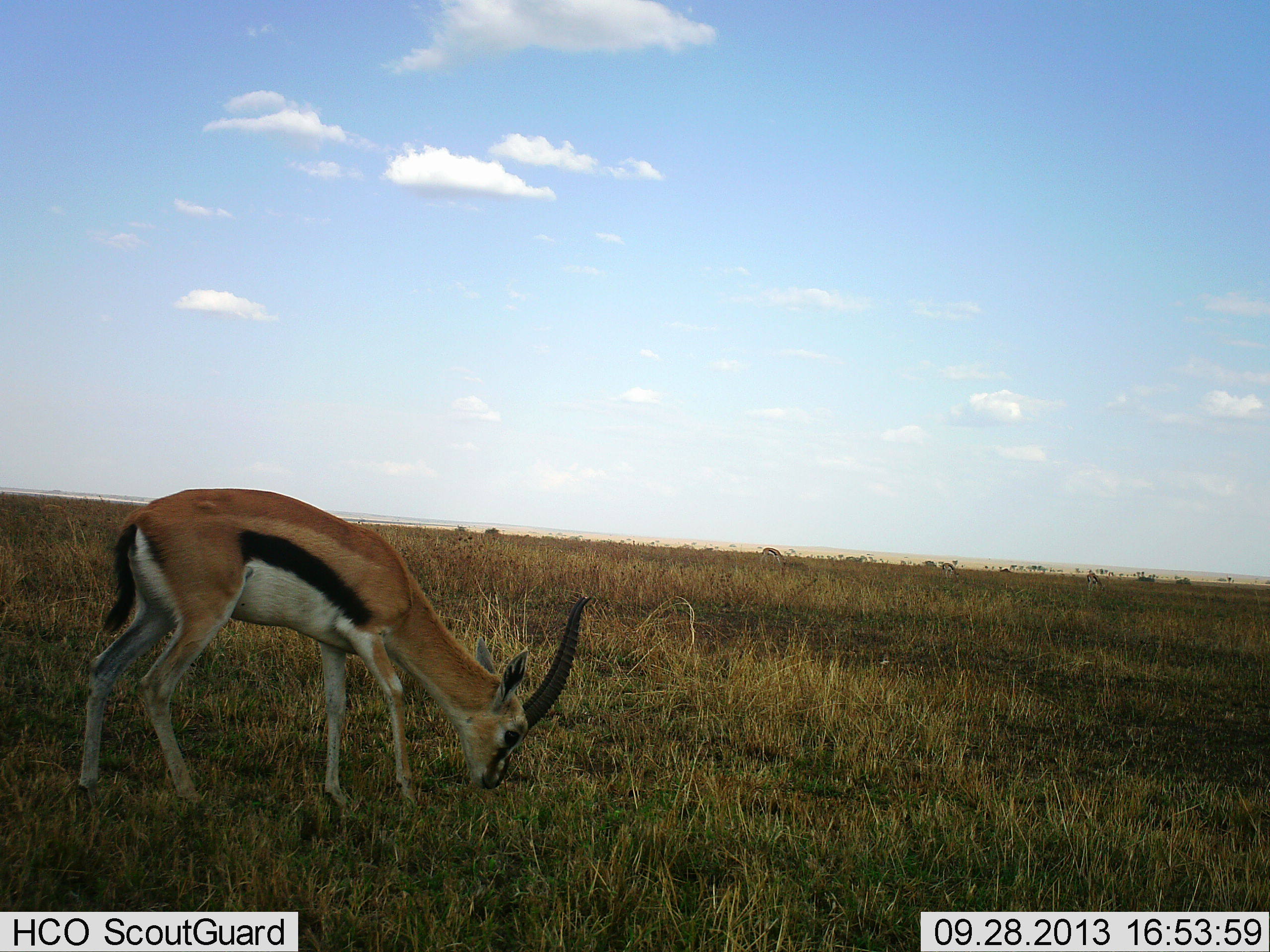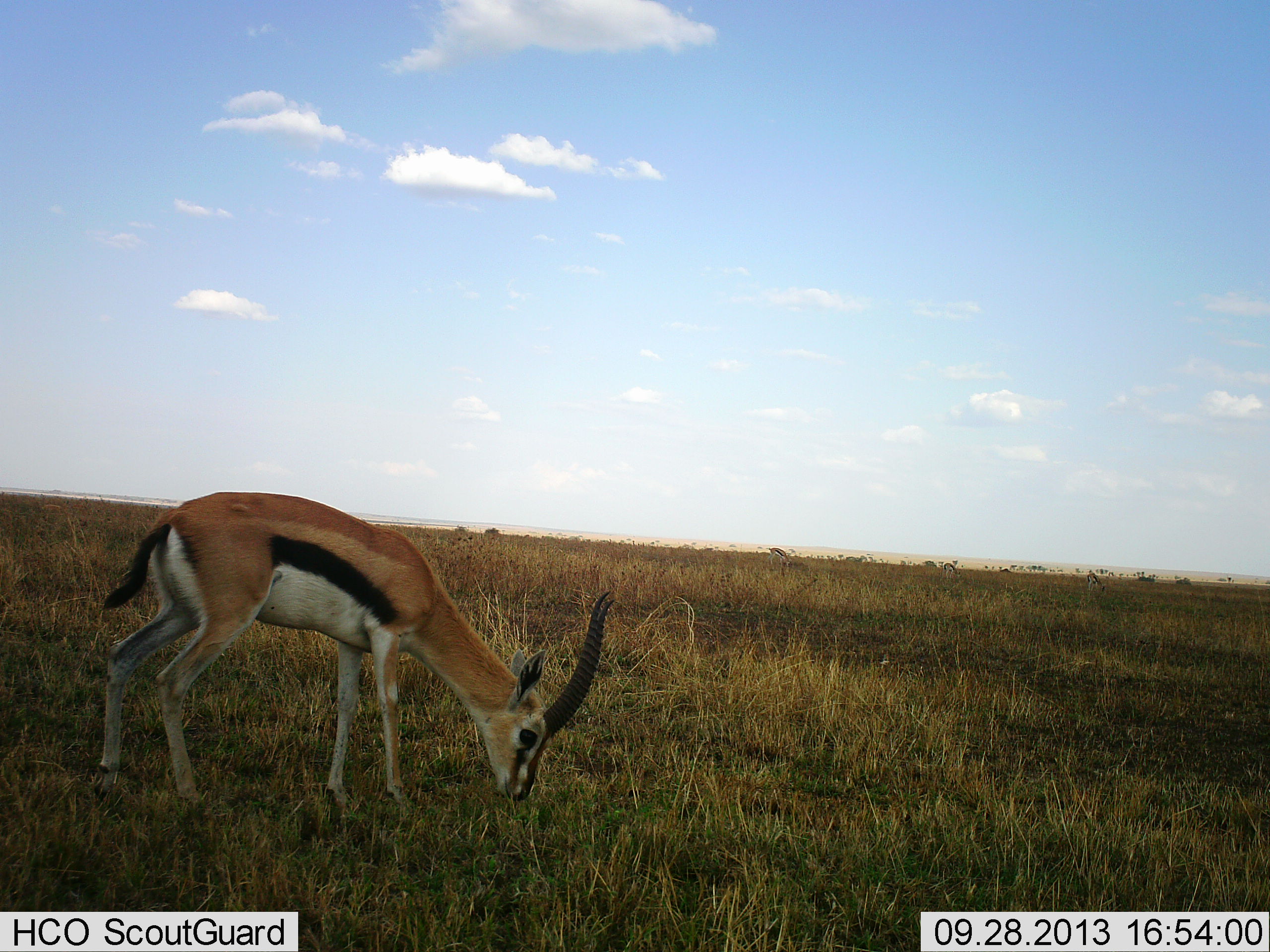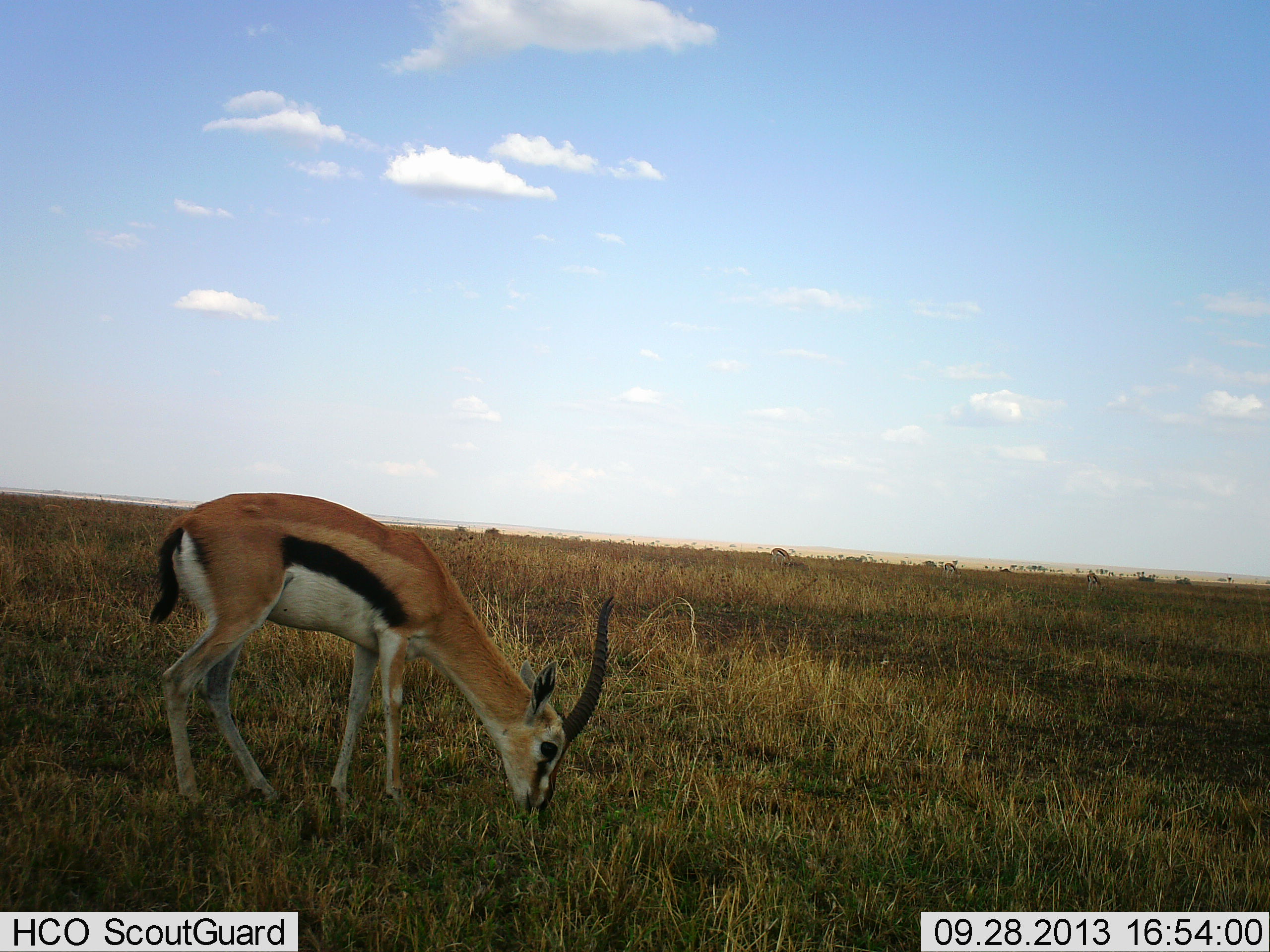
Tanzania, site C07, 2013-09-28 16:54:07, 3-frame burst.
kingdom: Animalia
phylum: Chordata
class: Mammalia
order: Artiodactyla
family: Bovidae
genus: Eudorcas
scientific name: Eudorcas thomsonii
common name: thomson's gazelle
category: gazellethomsons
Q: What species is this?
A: Gazellethomsons (thomson's gazelle) (Eudorcas thomsonii).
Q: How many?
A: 1.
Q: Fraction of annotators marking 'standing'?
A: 16%.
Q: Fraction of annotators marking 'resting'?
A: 0%.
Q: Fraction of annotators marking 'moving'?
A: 11%.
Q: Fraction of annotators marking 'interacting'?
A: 0%.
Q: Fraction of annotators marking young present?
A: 0%.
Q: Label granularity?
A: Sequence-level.